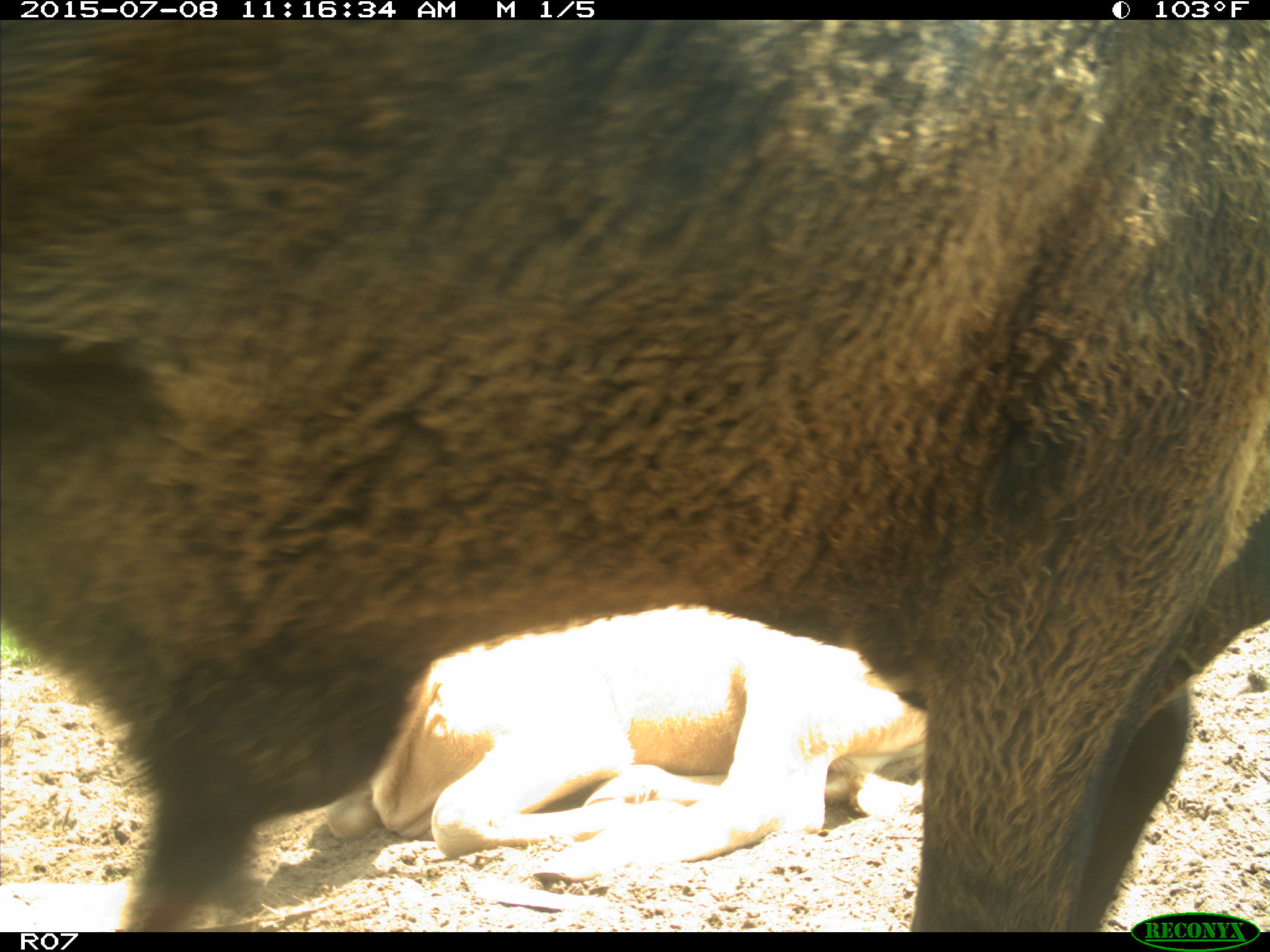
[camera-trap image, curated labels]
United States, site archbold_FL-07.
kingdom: Animalia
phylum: Chordata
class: Mammalia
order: Artiodactyla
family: Bovidae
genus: Bos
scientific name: Bos taurus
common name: domestic cow